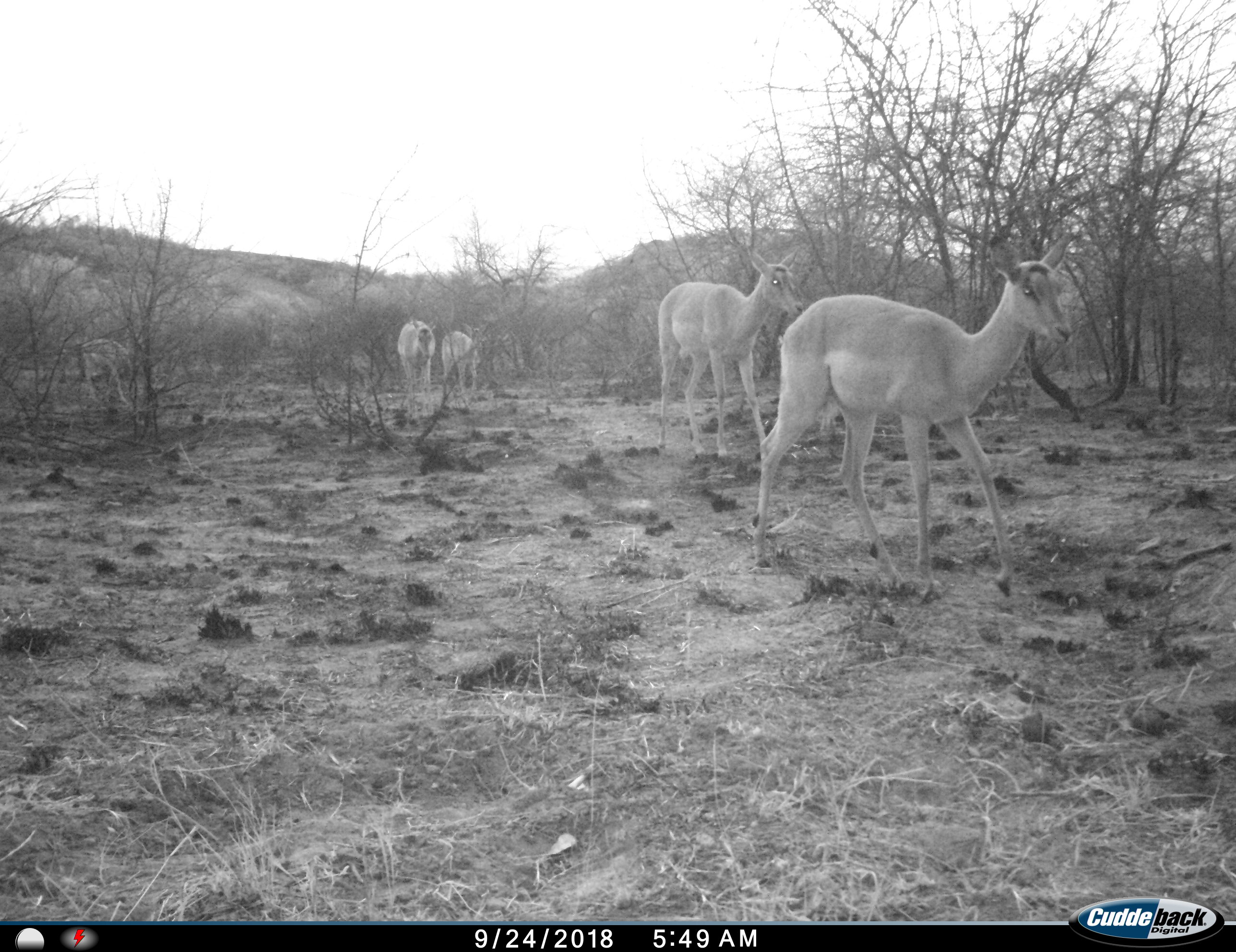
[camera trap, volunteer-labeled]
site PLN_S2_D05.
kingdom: Animalia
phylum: Chordata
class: Mammalia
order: Artiodactyla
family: Bovidae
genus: Aepyceros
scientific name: Aepyceros melampus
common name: impala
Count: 5.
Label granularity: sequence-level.